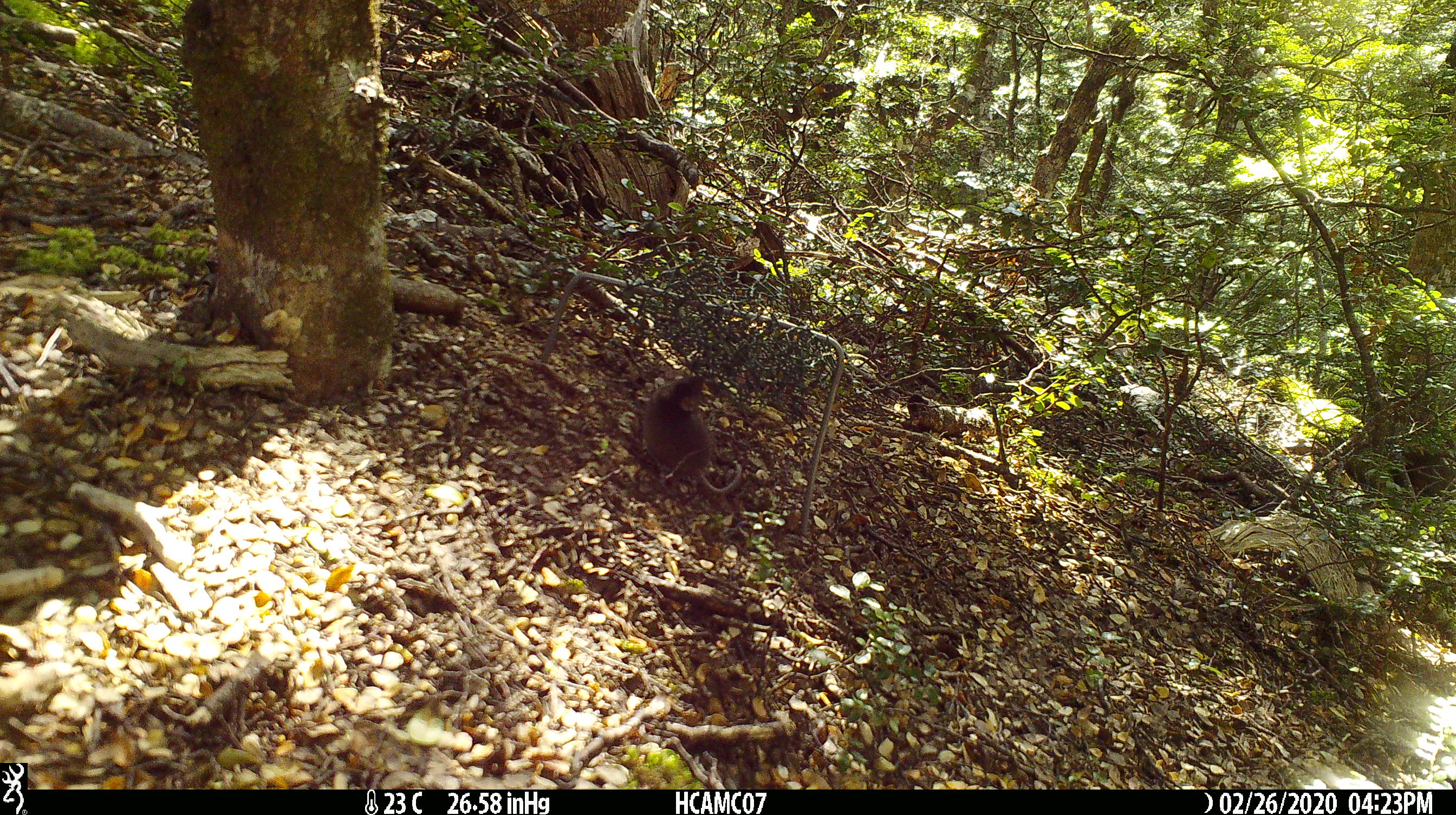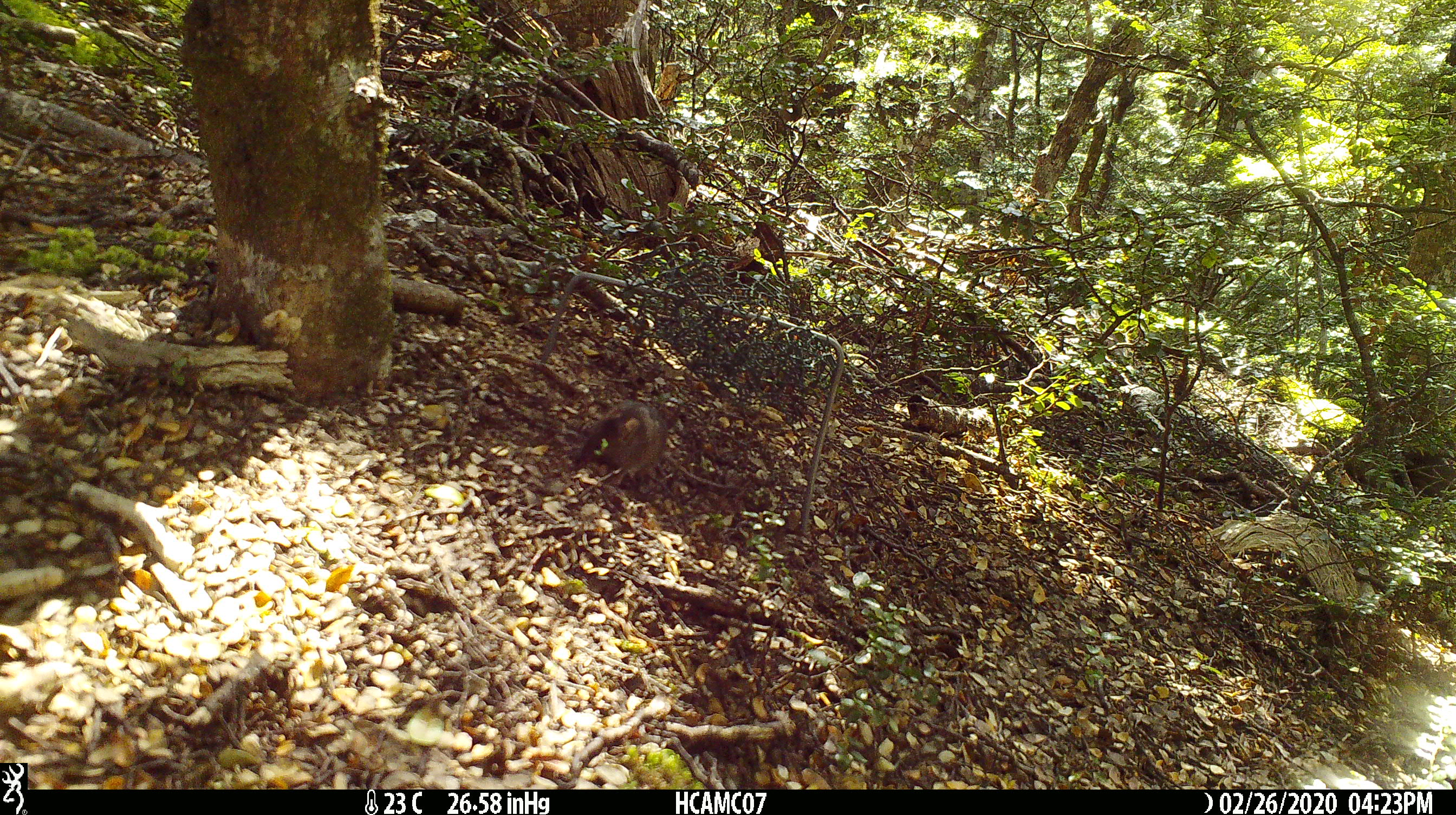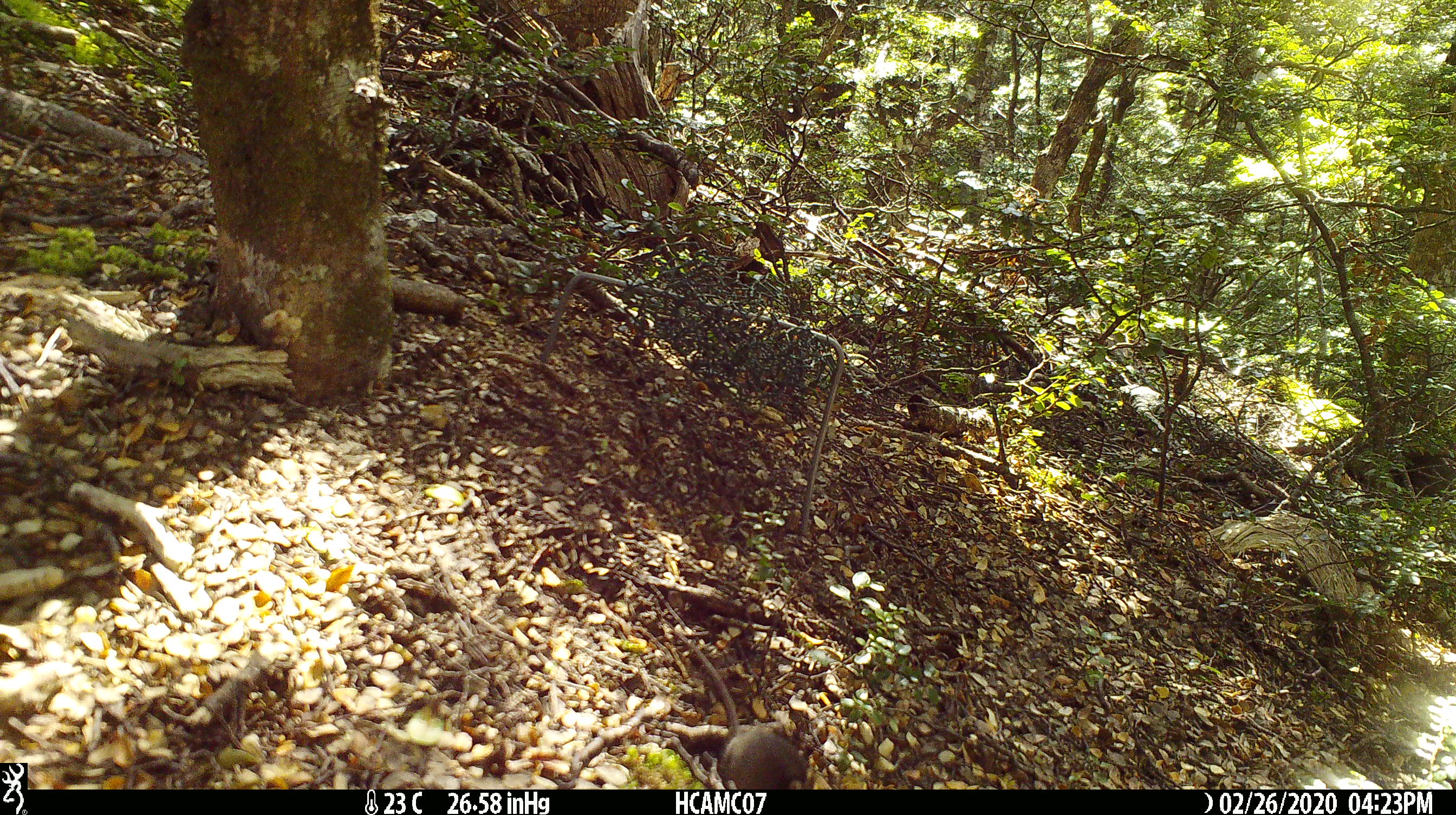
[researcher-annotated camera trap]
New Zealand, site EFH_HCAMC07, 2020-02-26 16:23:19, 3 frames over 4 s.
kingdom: Animalia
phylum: Chordata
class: Mammalia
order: Rodentia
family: Muridae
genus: Mus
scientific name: Mus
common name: mouse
Mouse (Mus).